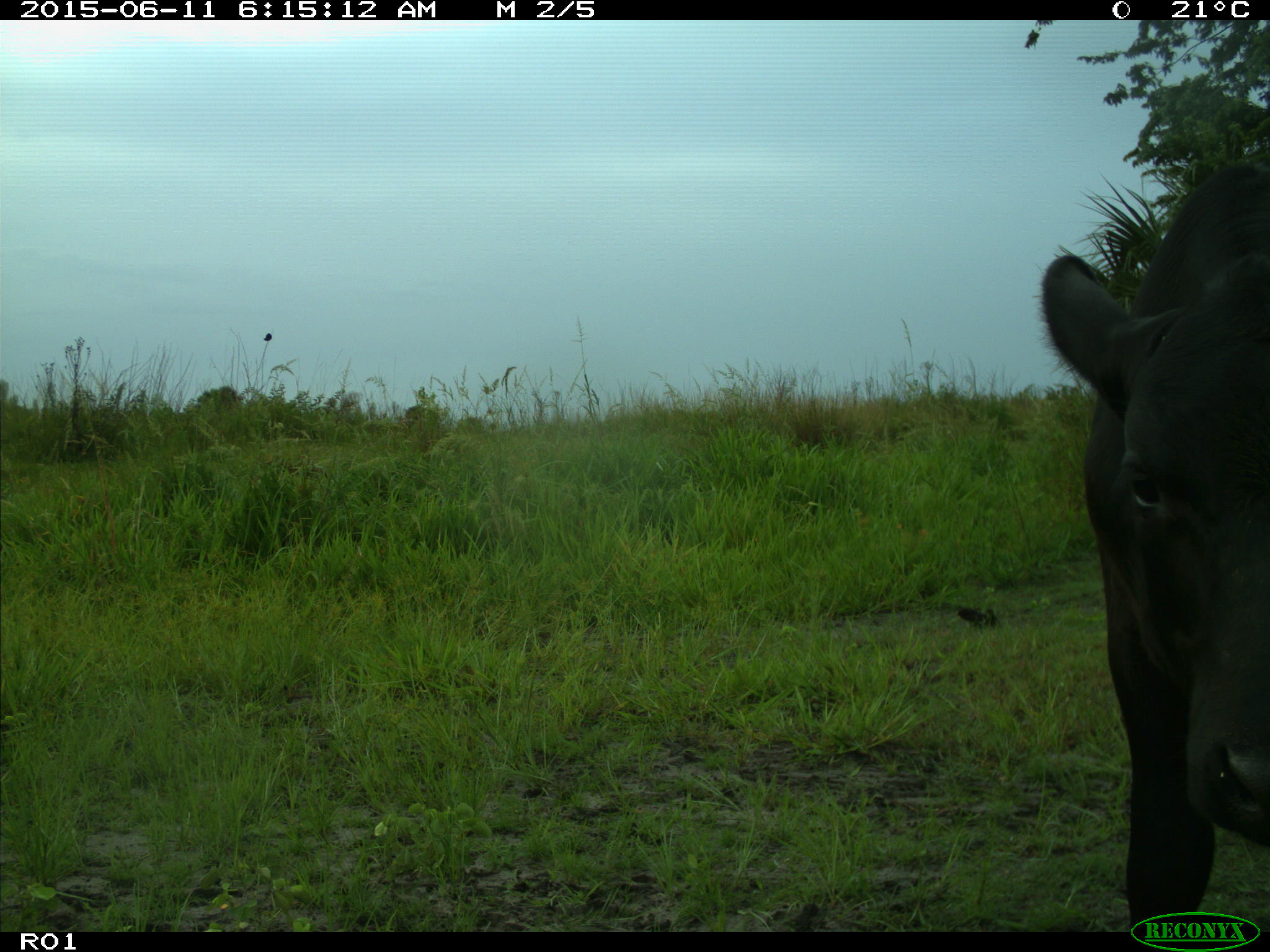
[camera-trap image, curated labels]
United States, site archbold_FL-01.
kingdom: Animalia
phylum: Chordata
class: Mammalia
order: Artiodactyla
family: Bovidae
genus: Bos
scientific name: Bos taurus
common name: domestic cow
Bos taurus (domestic cow).